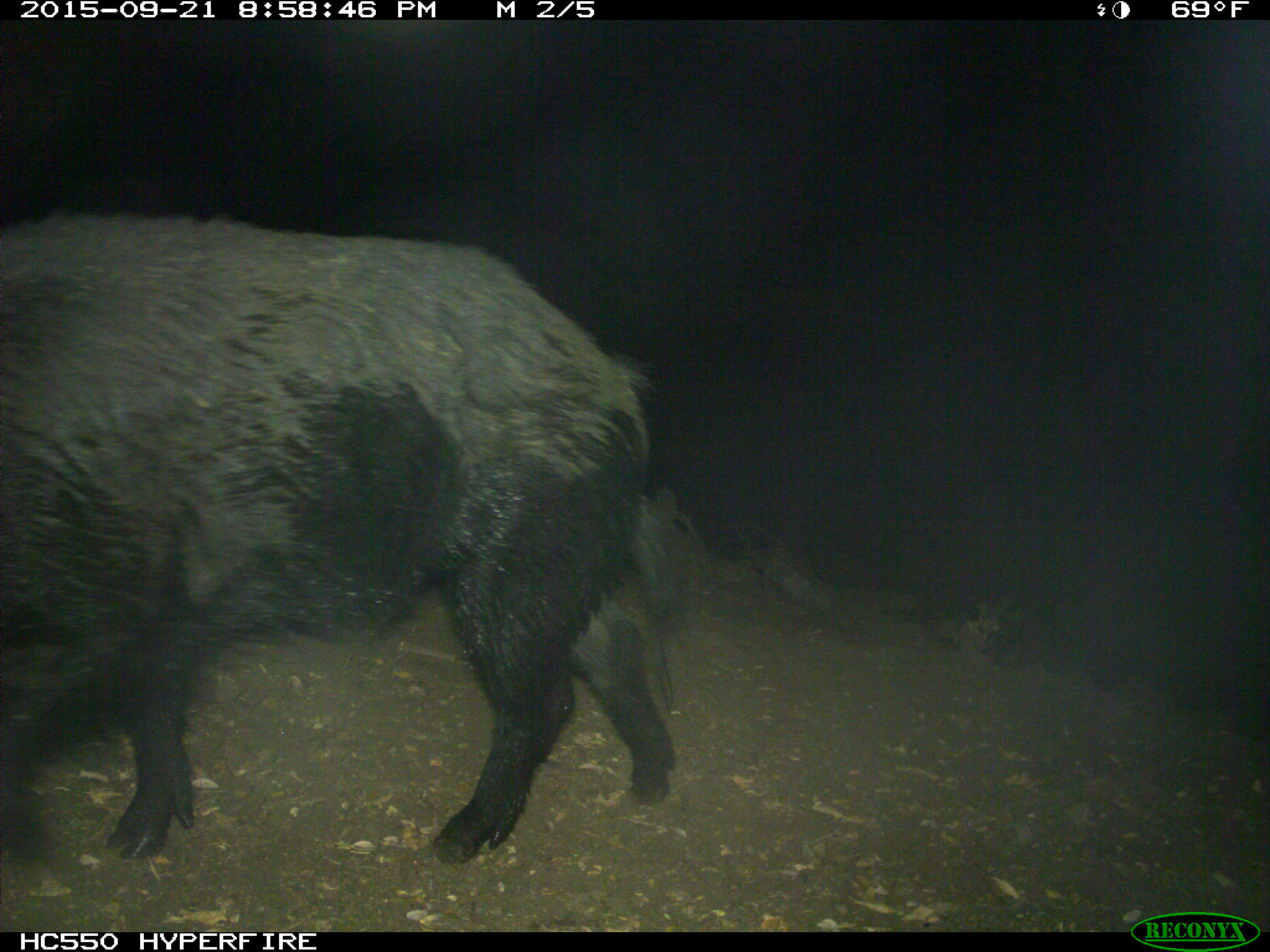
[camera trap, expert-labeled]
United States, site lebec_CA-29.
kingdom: Animalia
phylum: Chordata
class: Mammalia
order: Artiodactyla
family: Suidae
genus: Sus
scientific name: Sus scrofa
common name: wild boar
Sus scrofa (wild boar).